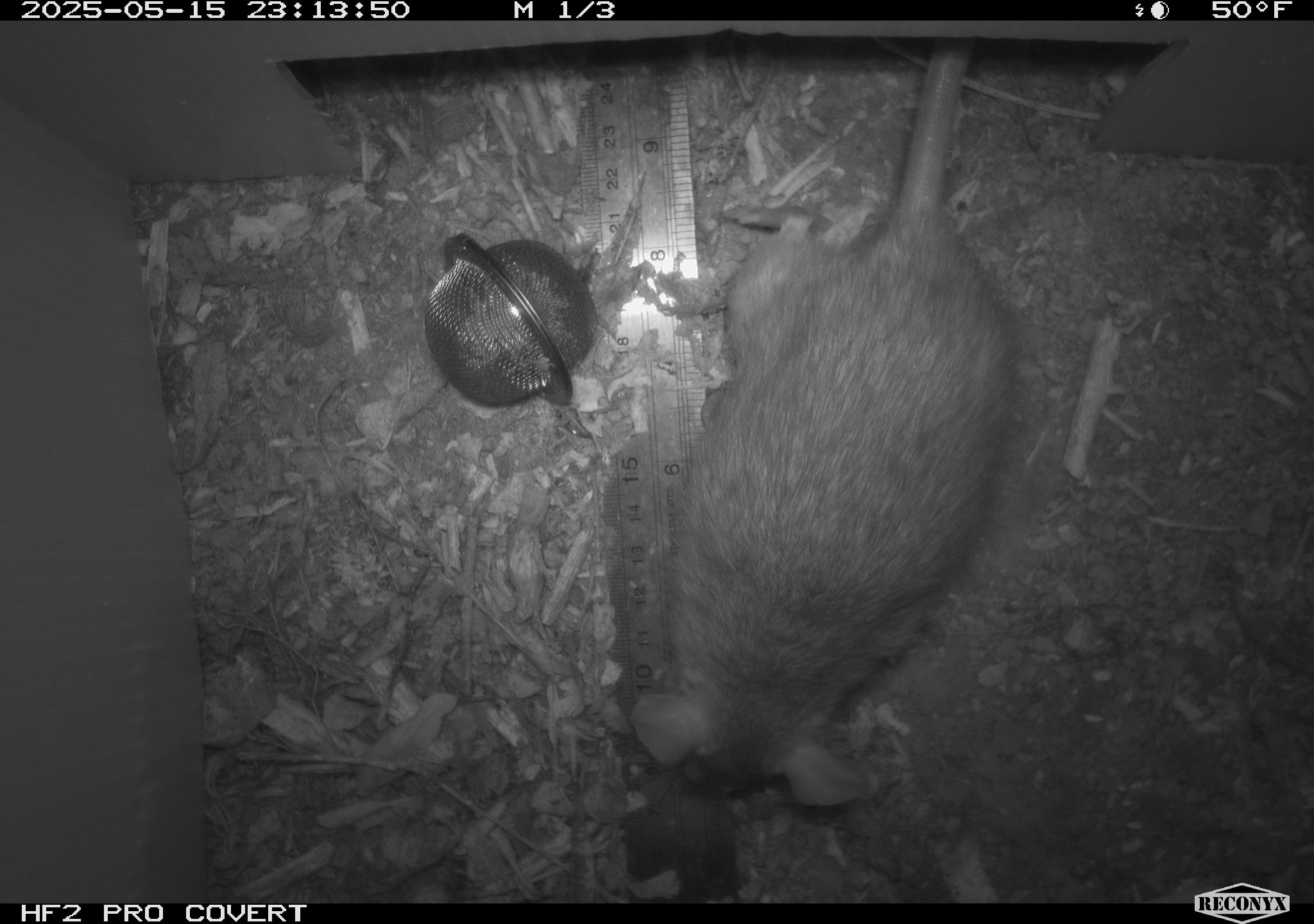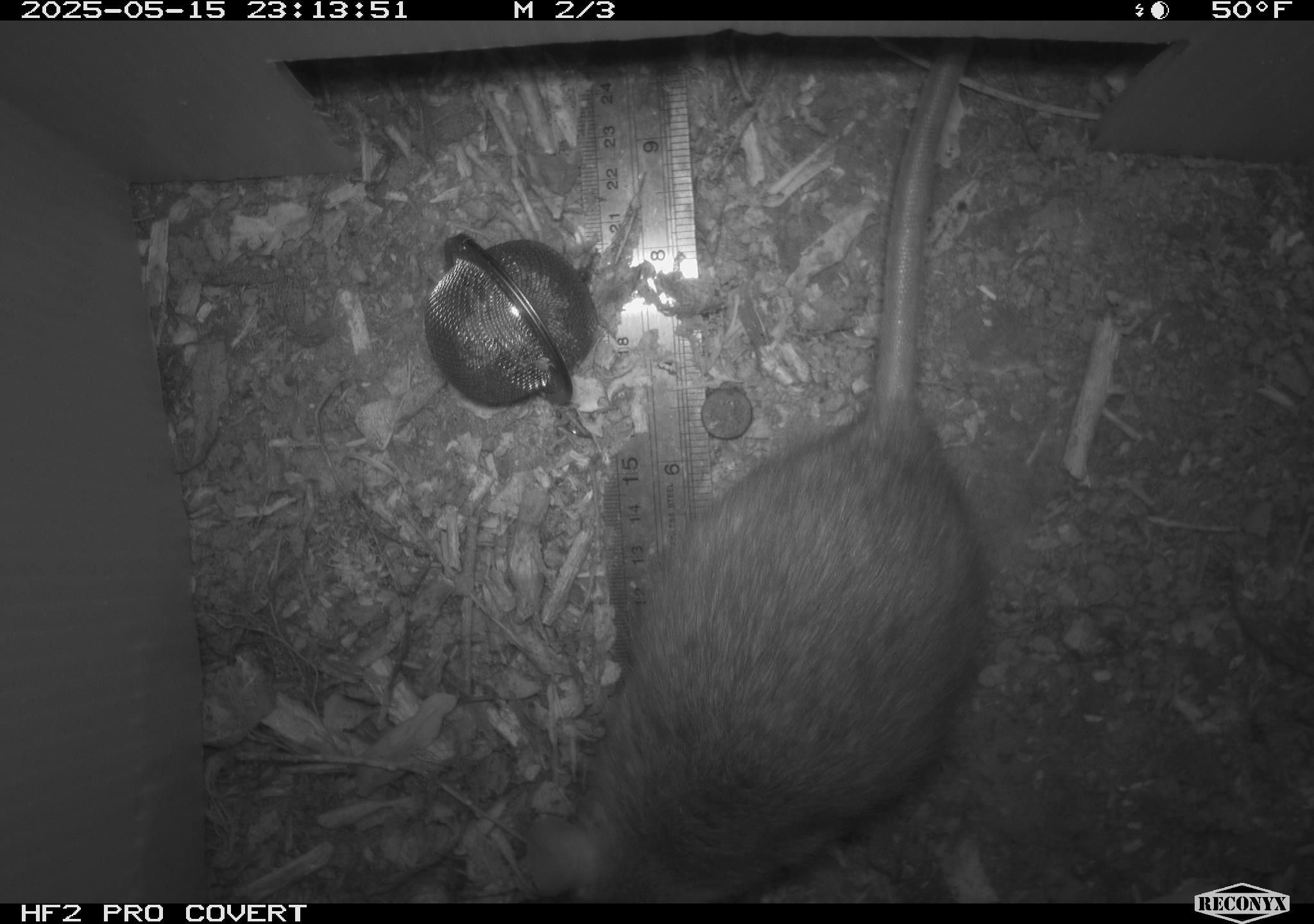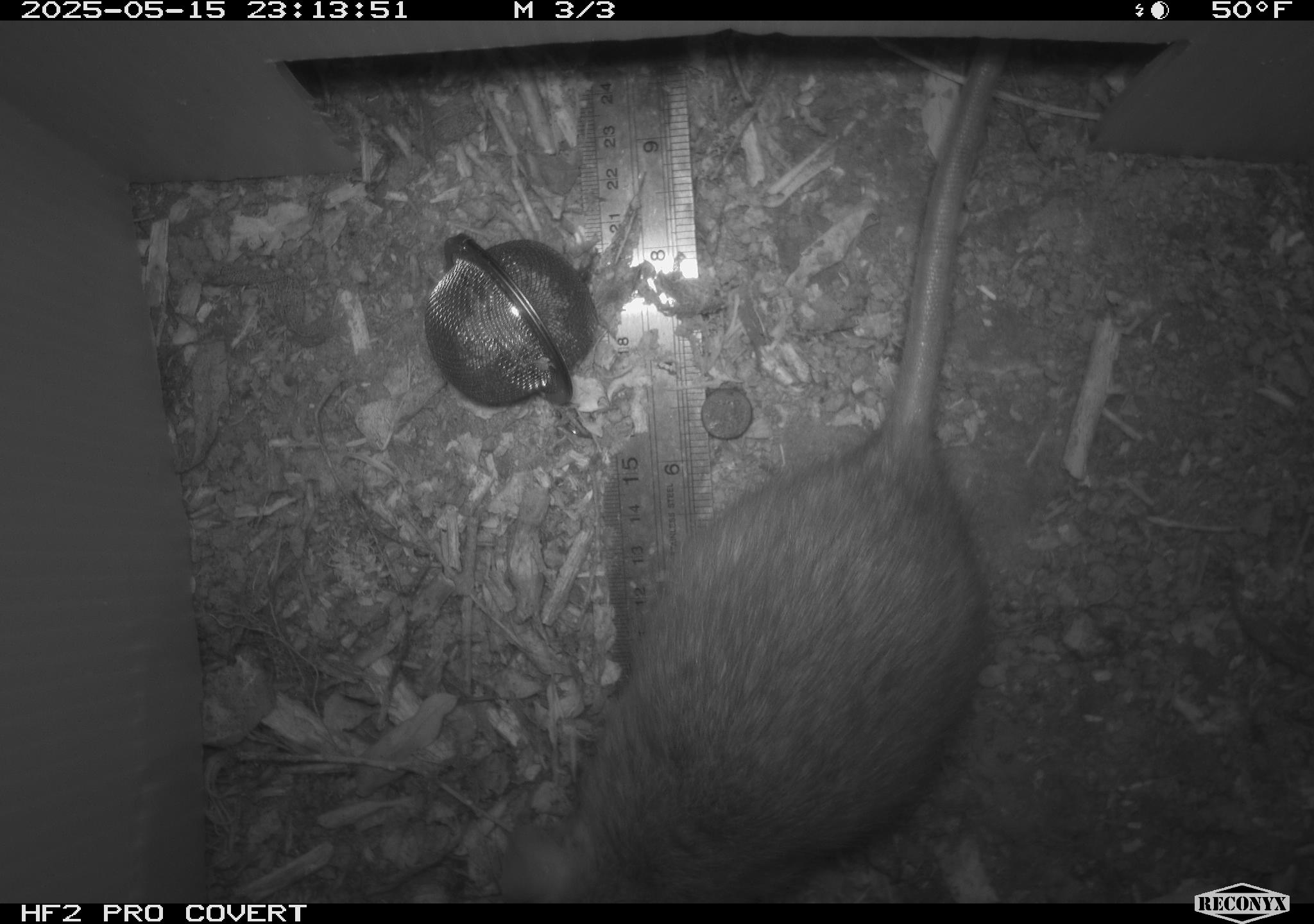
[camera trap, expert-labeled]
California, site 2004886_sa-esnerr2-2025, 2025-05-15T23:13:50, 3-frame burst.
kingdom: Animalia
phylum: Chordata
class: Mammalia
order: Rodentia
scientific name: Rodentia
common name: rodent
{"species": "rodent (Rodentia)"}